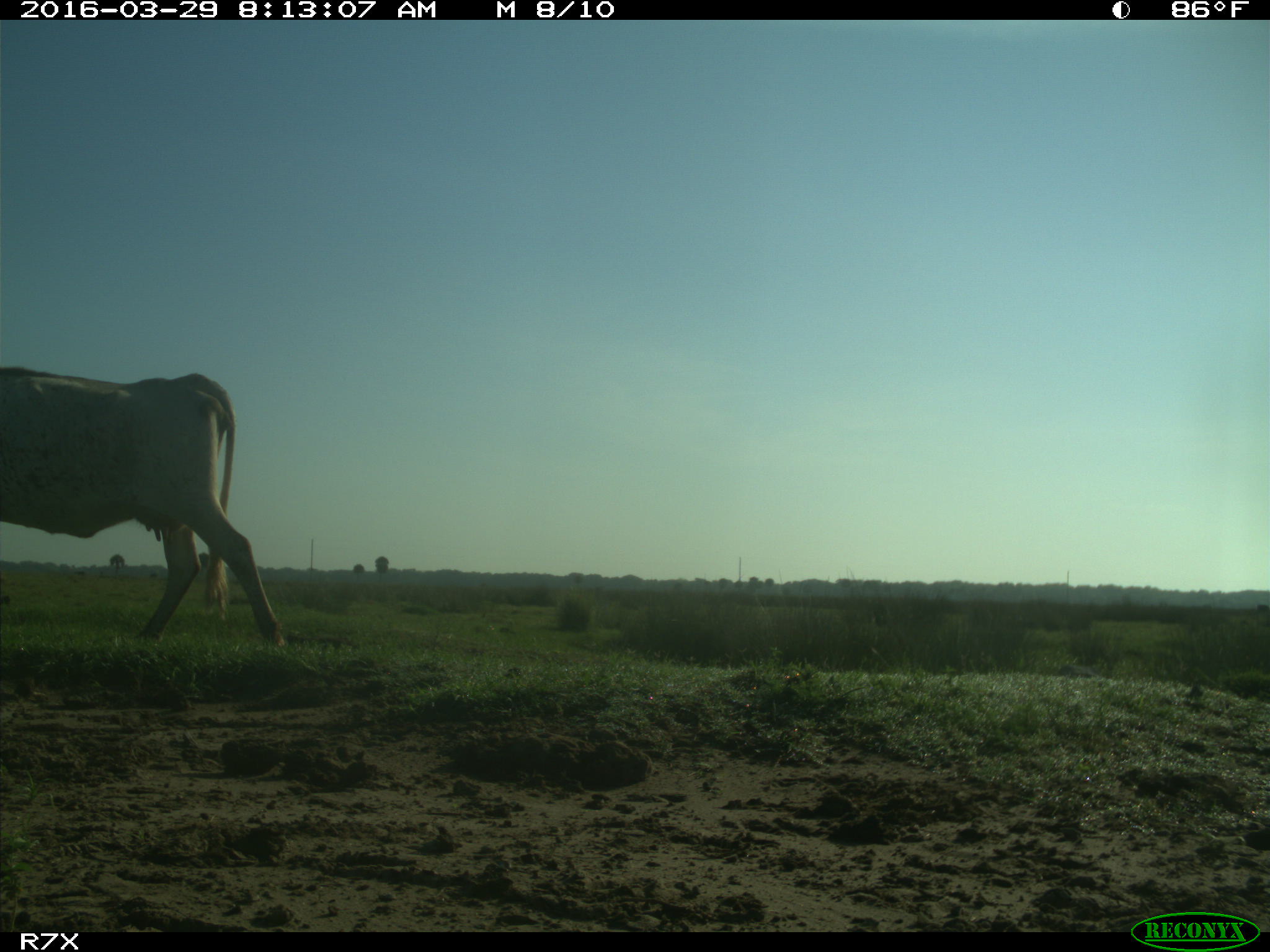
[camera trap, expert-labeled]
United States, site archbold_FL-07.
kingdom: Animalia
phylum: Chordata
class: Mammalia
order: Artiodactyla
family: Bovidae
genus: Bos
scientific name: Bos taurus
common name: domestic cow